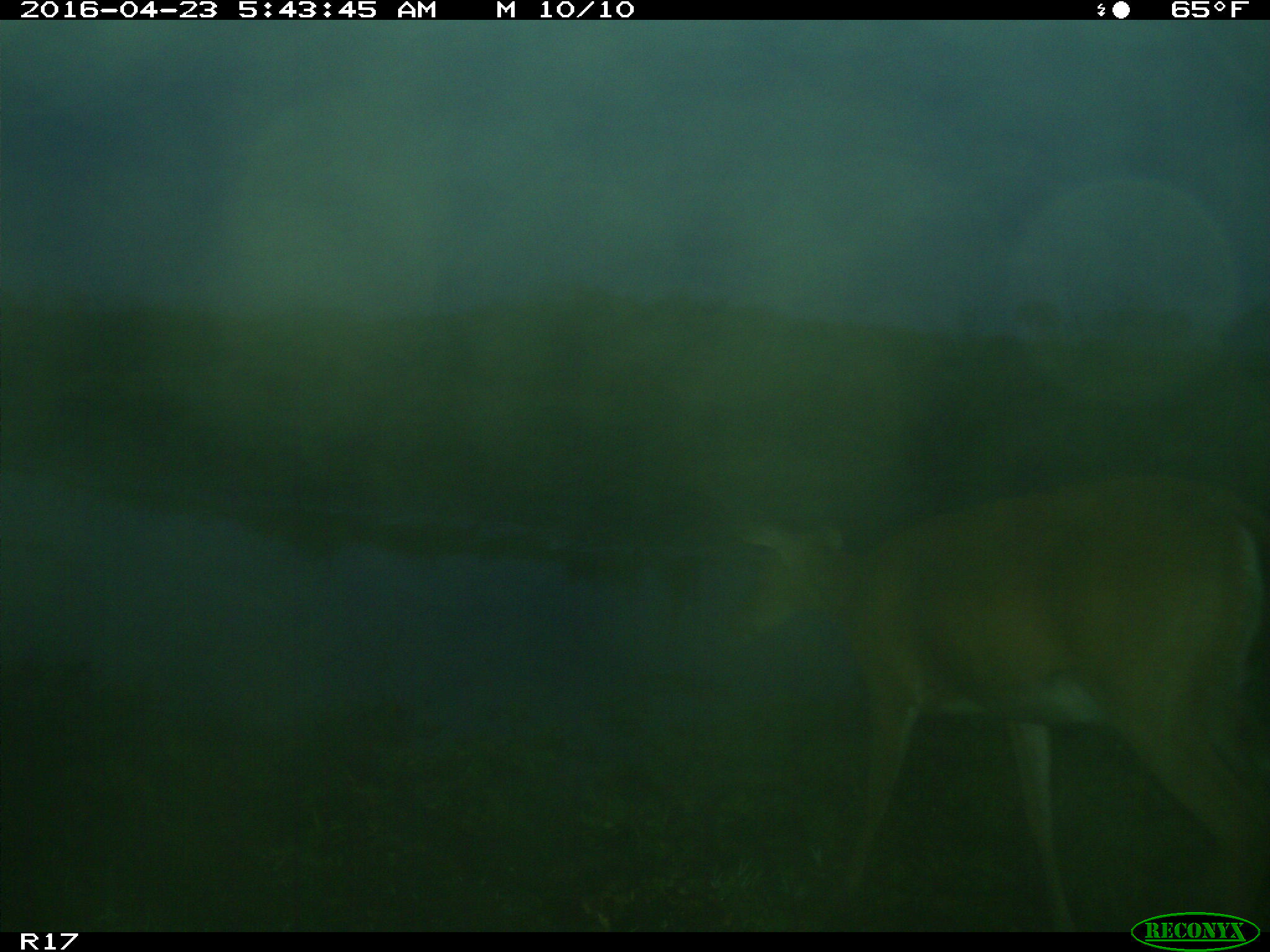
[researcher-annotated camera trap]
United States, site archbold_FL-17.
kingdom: Animalia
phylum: Chordata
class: Mammalia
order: Artiodactyla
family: Cervidae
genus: Odocoileus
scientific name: Odocoileus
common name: deer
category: unidentified deer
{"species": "unidentified deer (deer) (Odocoileus)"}